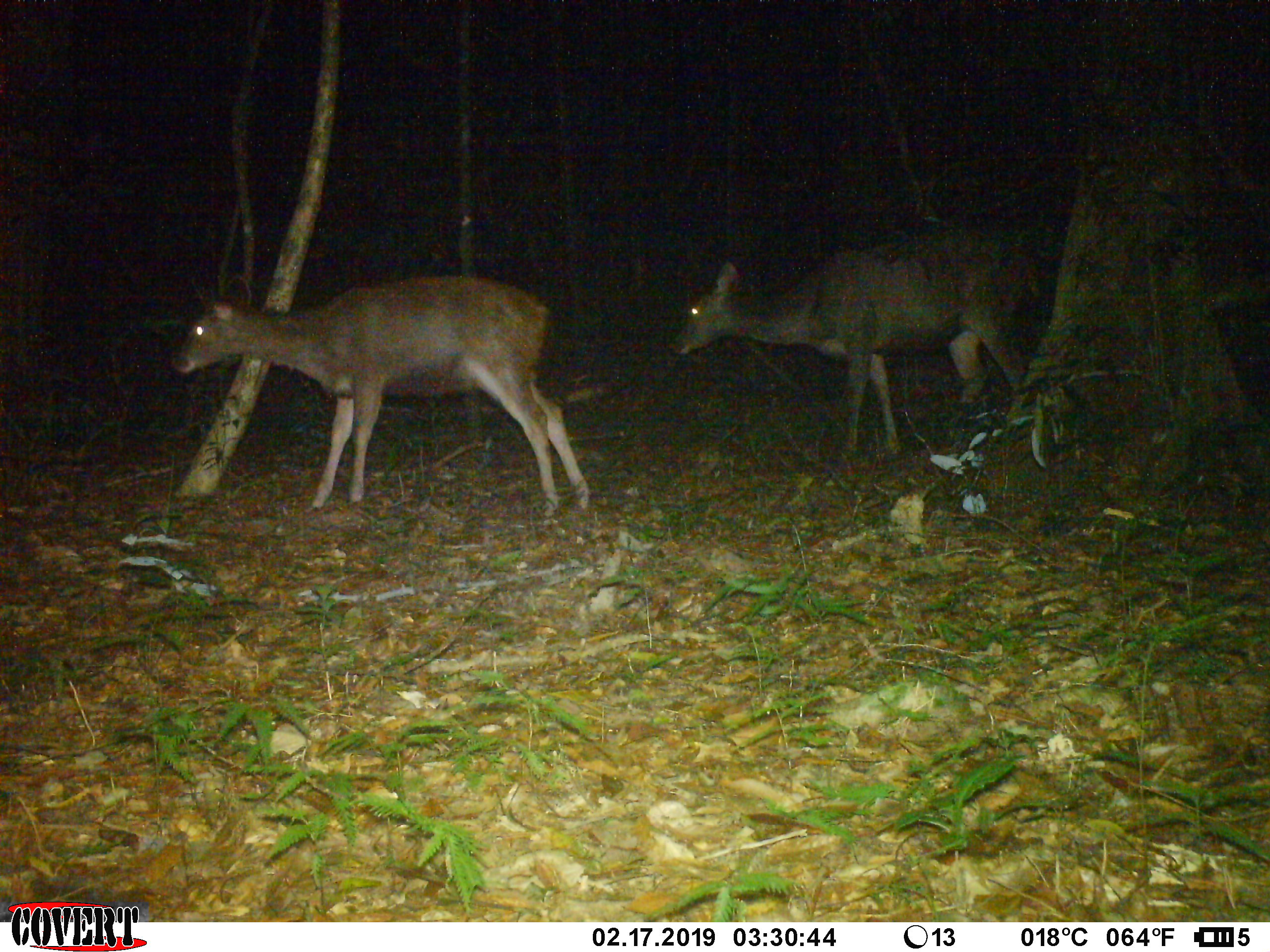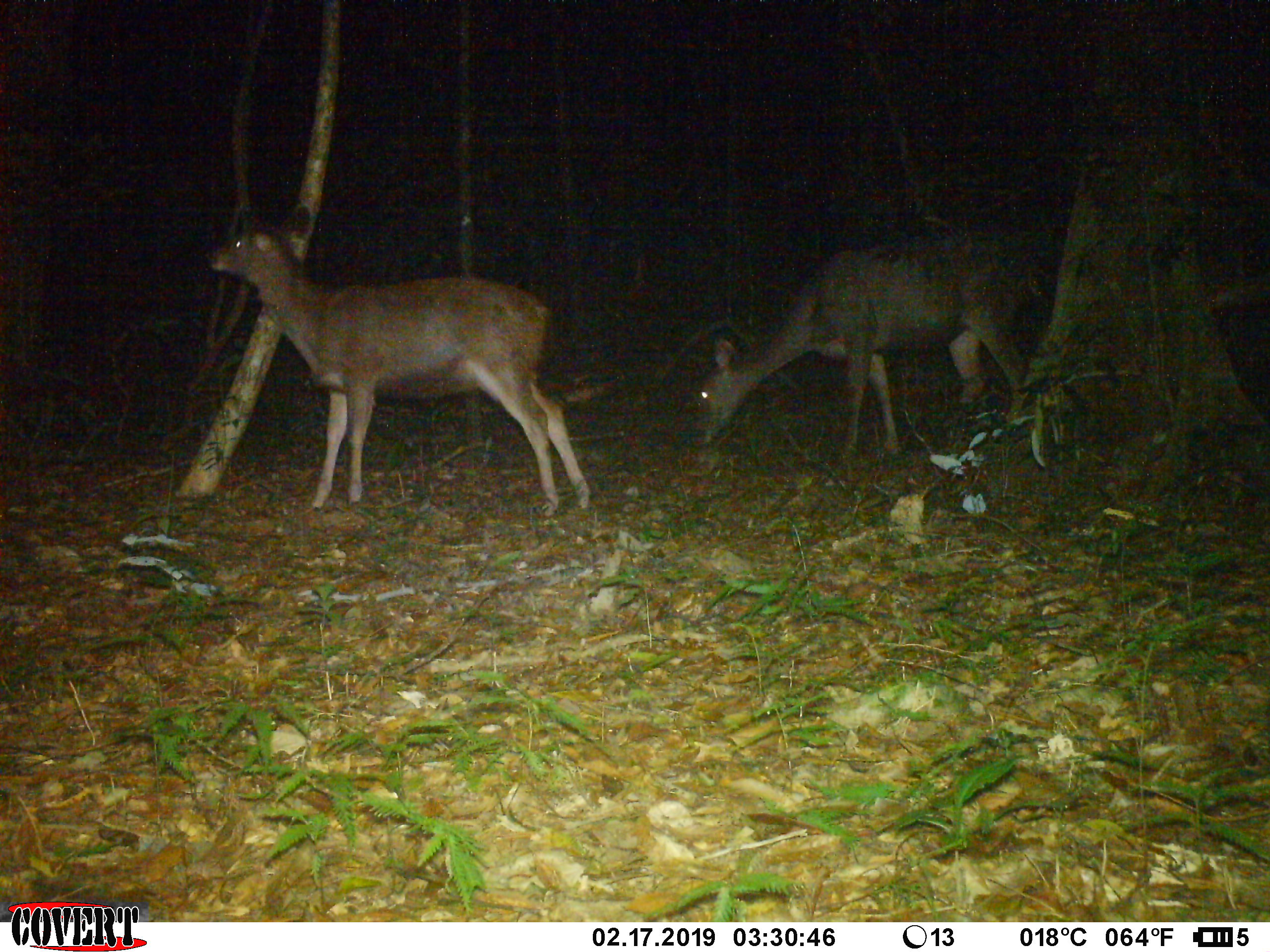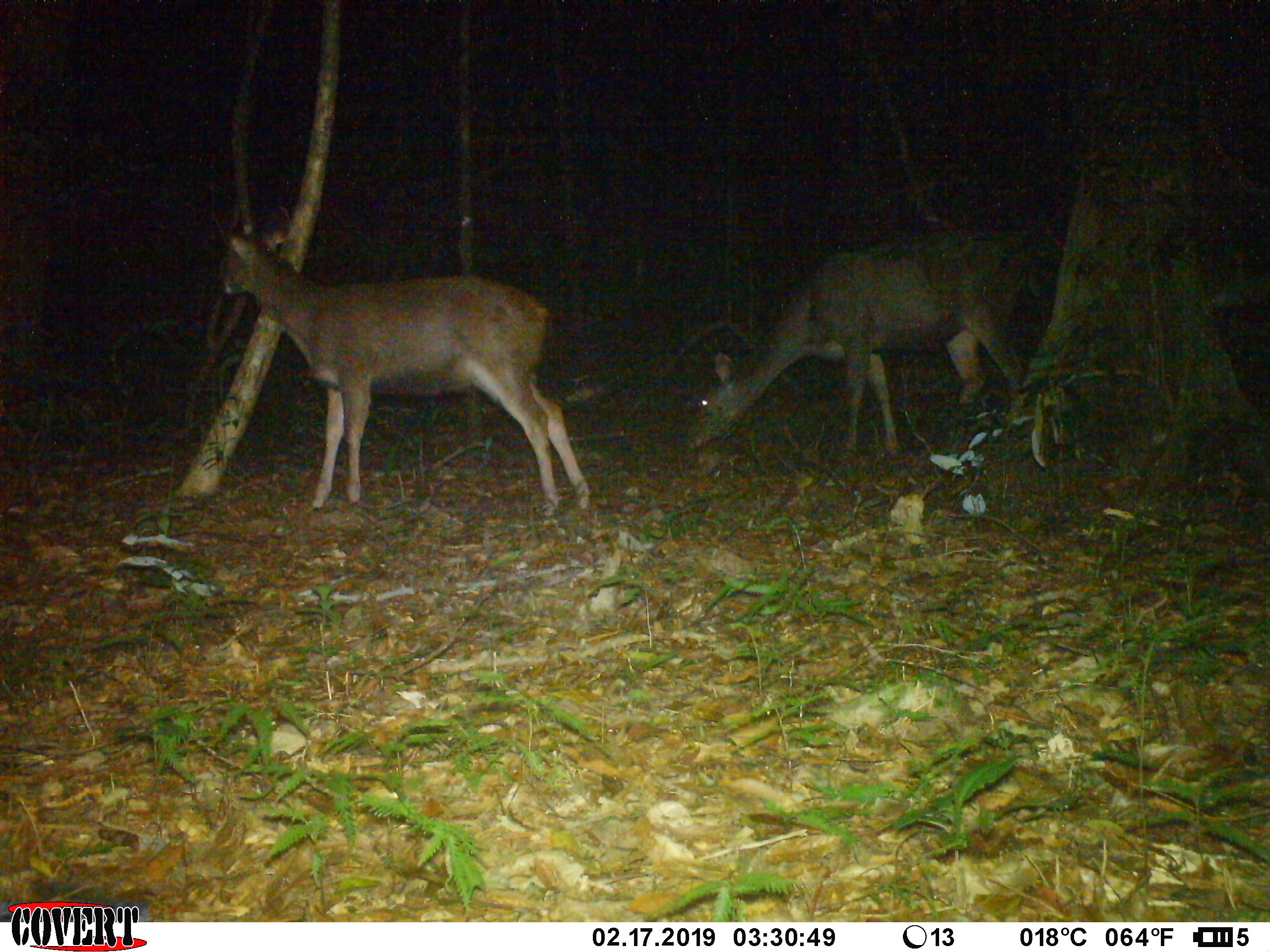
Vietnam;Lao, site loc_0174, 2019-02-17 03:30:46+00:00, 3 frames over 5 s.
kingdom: Animalia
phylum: Chordata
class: Mammalia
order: Artiodactyla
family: Cervidae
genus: Rusa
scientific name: Rusa unicolor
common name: sambar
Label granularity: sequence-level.